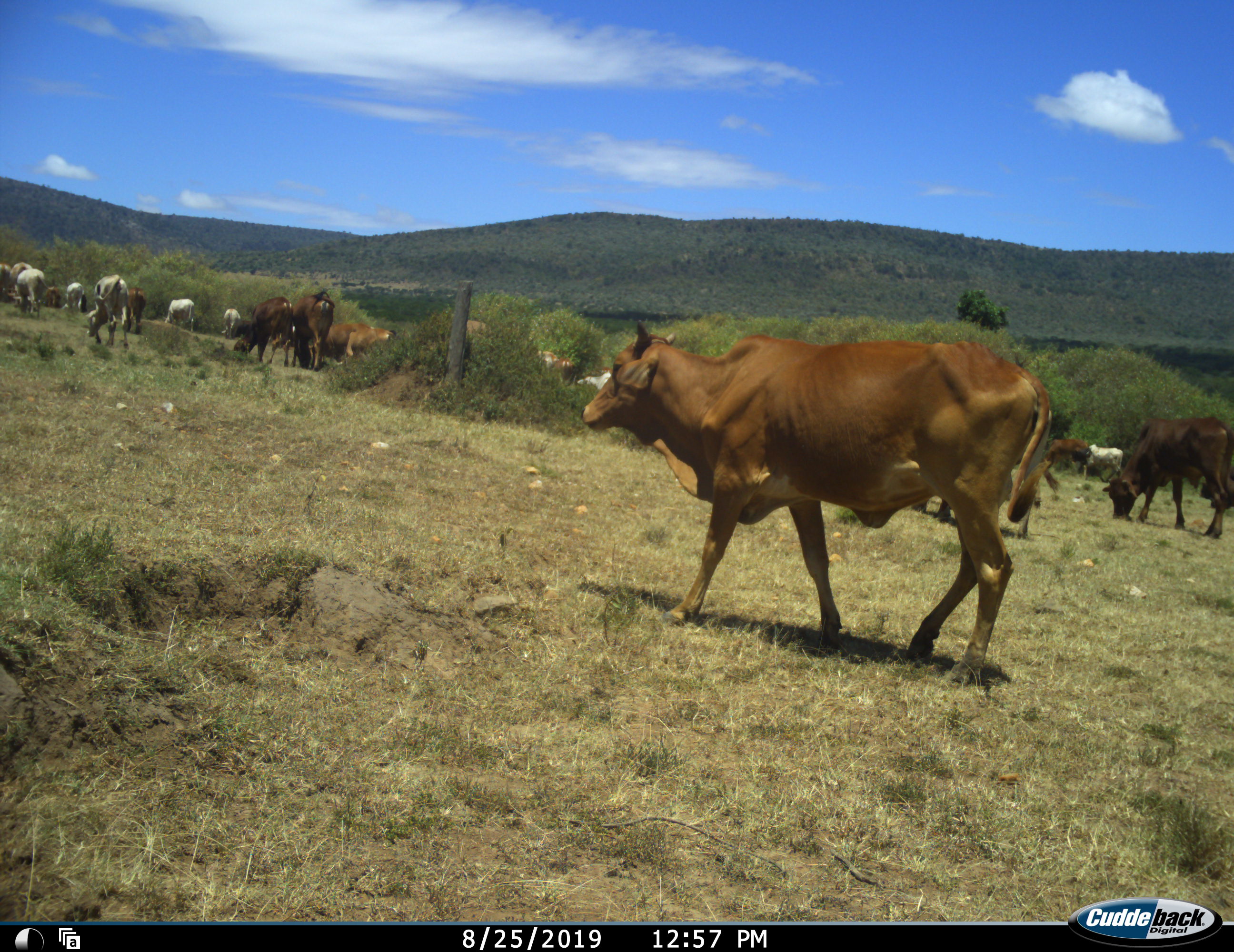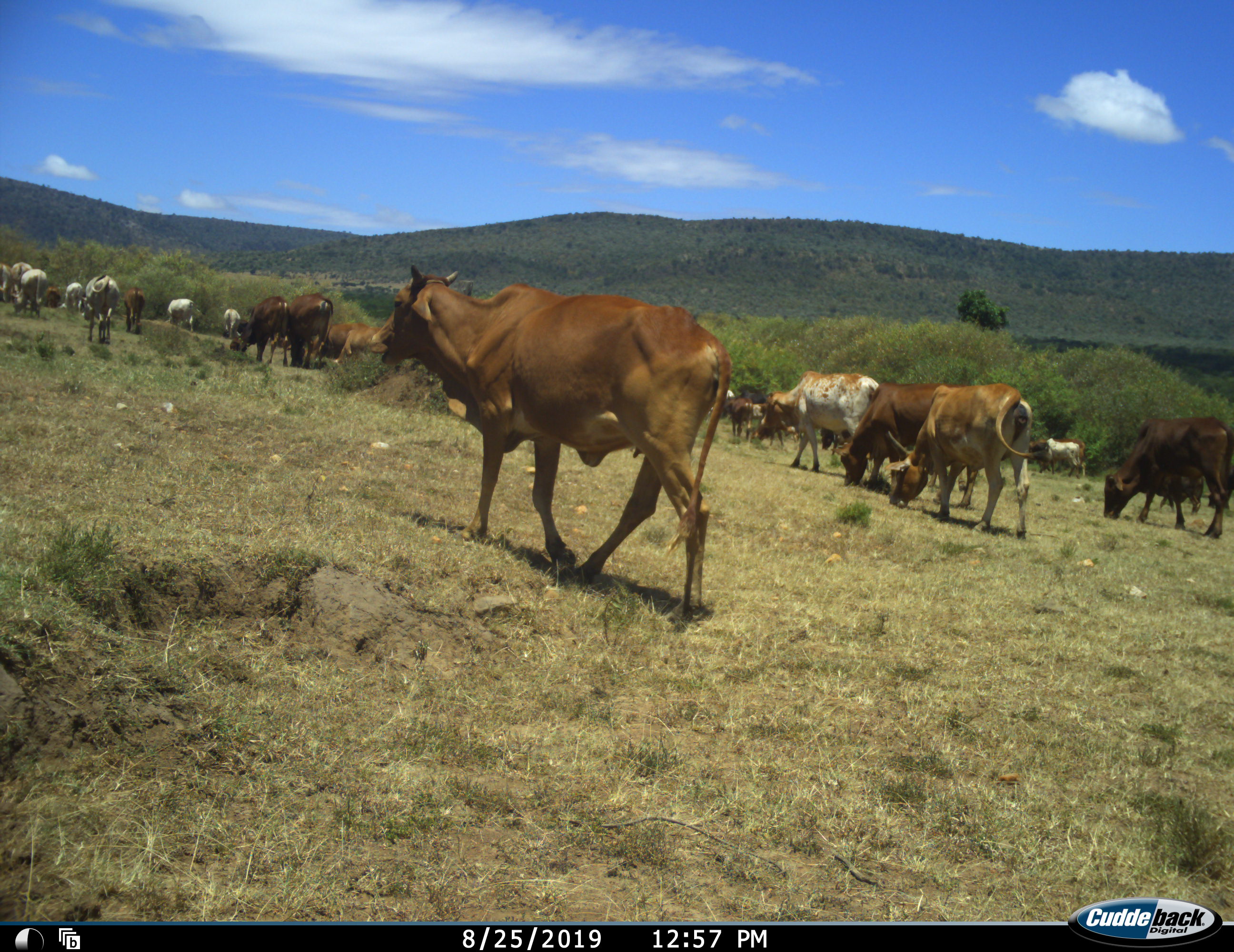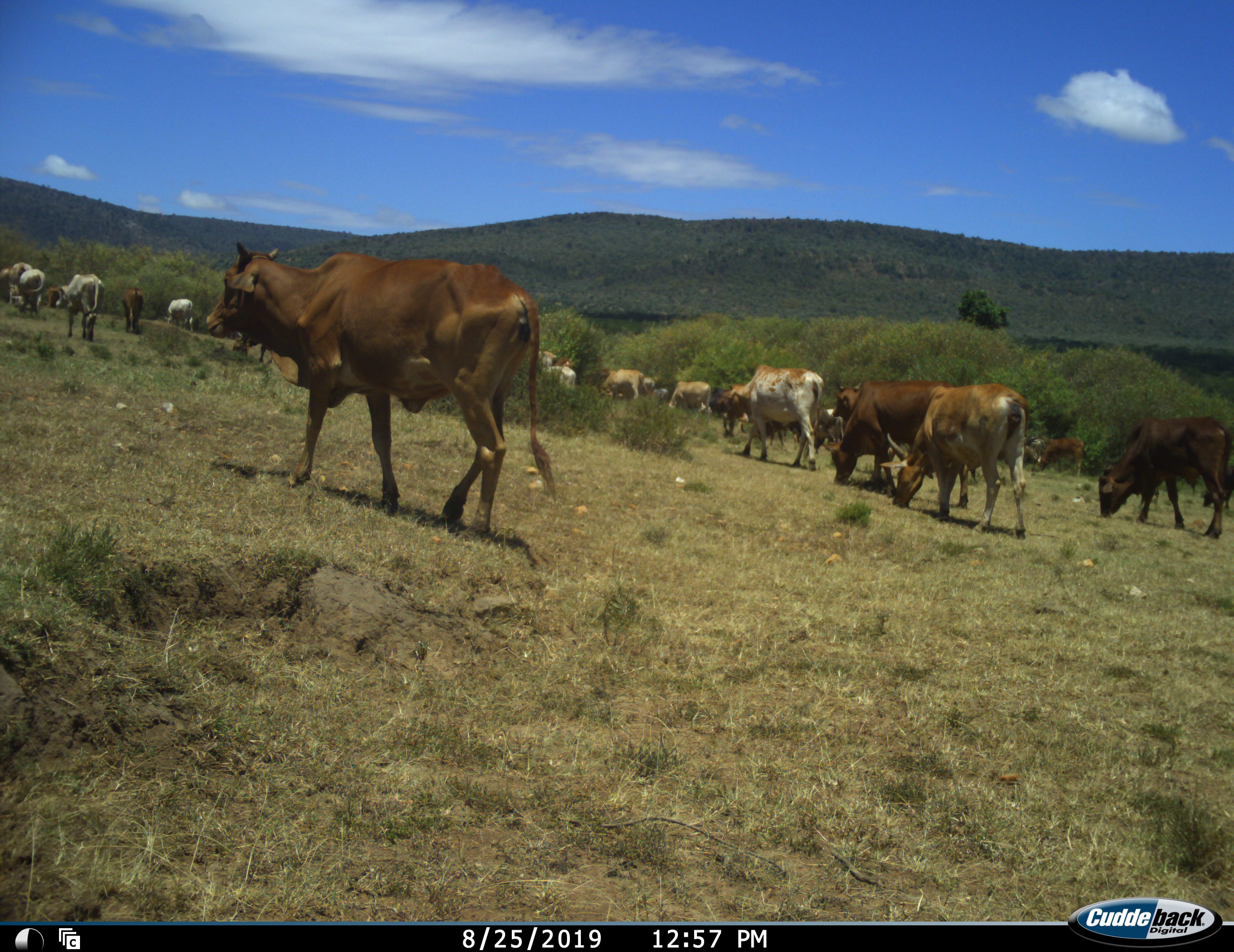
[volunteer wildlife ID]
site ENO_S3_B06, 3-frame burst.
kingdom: Animalia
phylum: Chordata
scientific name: Vertebrata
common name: domestic animal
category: domesticanimal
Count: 11-50.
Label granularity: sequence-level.